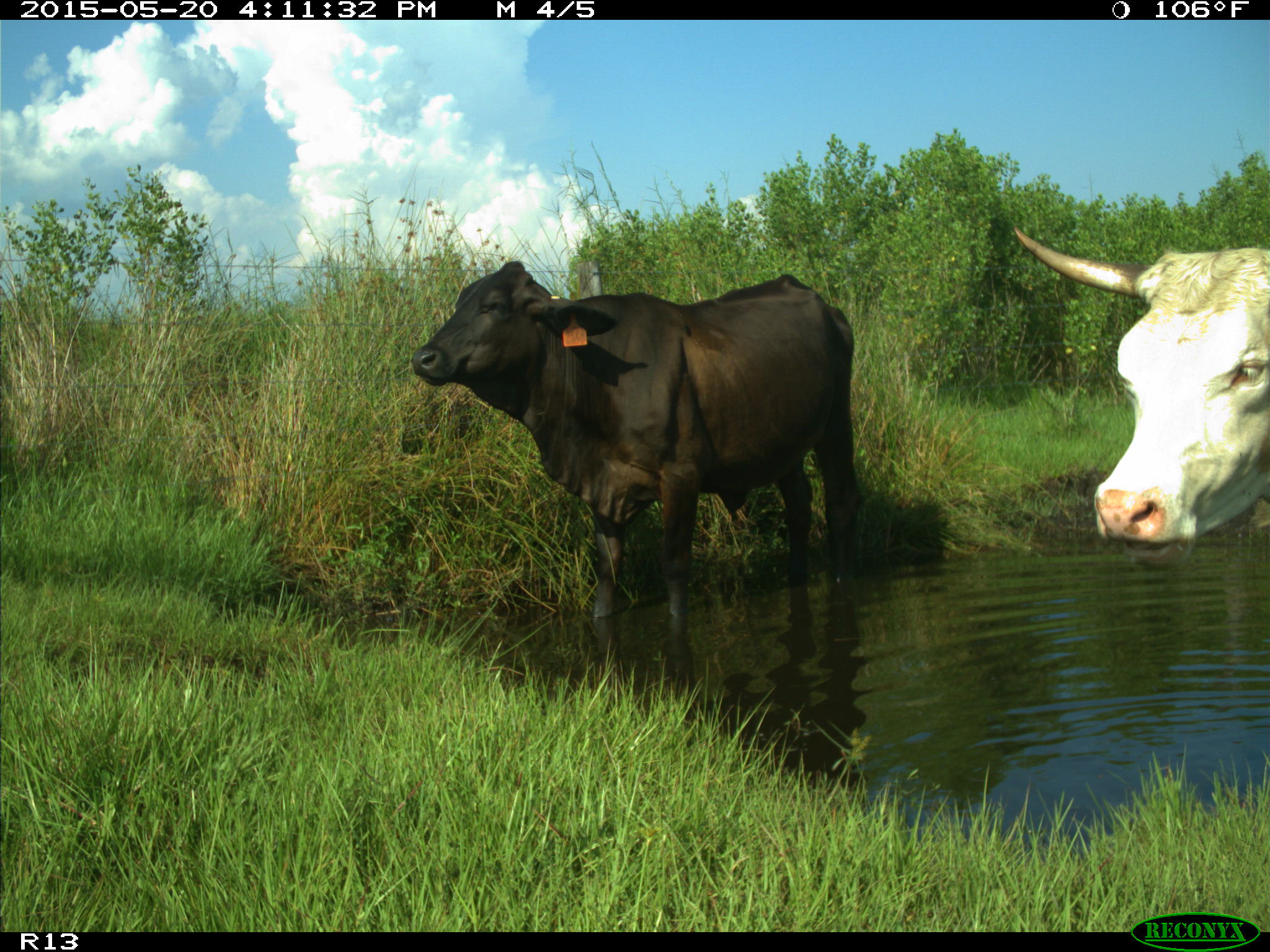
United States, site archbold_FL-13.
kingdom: Animalia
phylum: Chordata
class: Mammalia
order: Artiodactyla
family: Bovidae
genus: Bos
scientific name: Bos taurus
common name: domestic cow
Bos taurus (domestic cow).